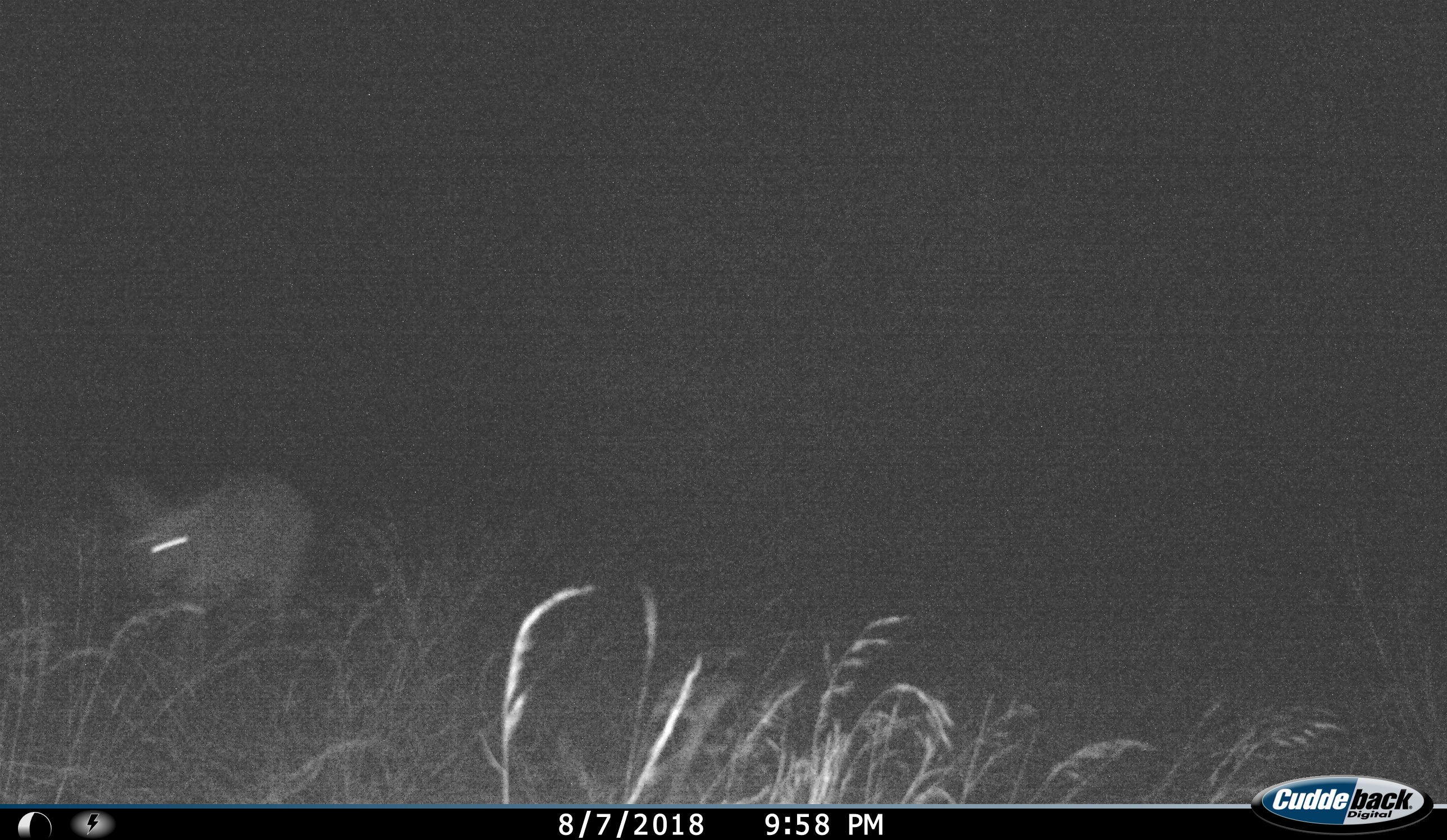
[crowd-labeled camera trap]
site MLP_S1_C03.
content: unidentified animal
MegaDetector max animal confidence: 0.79